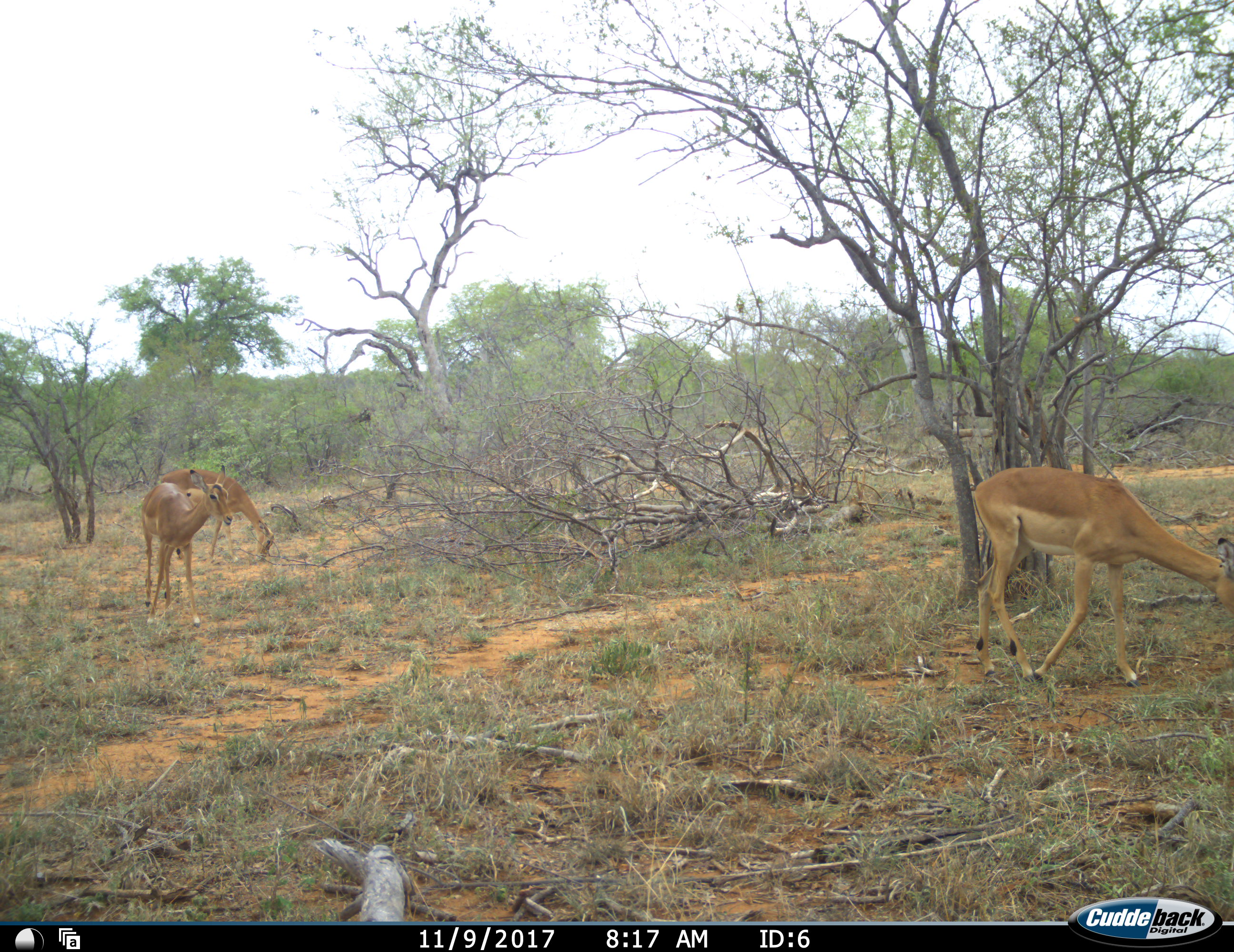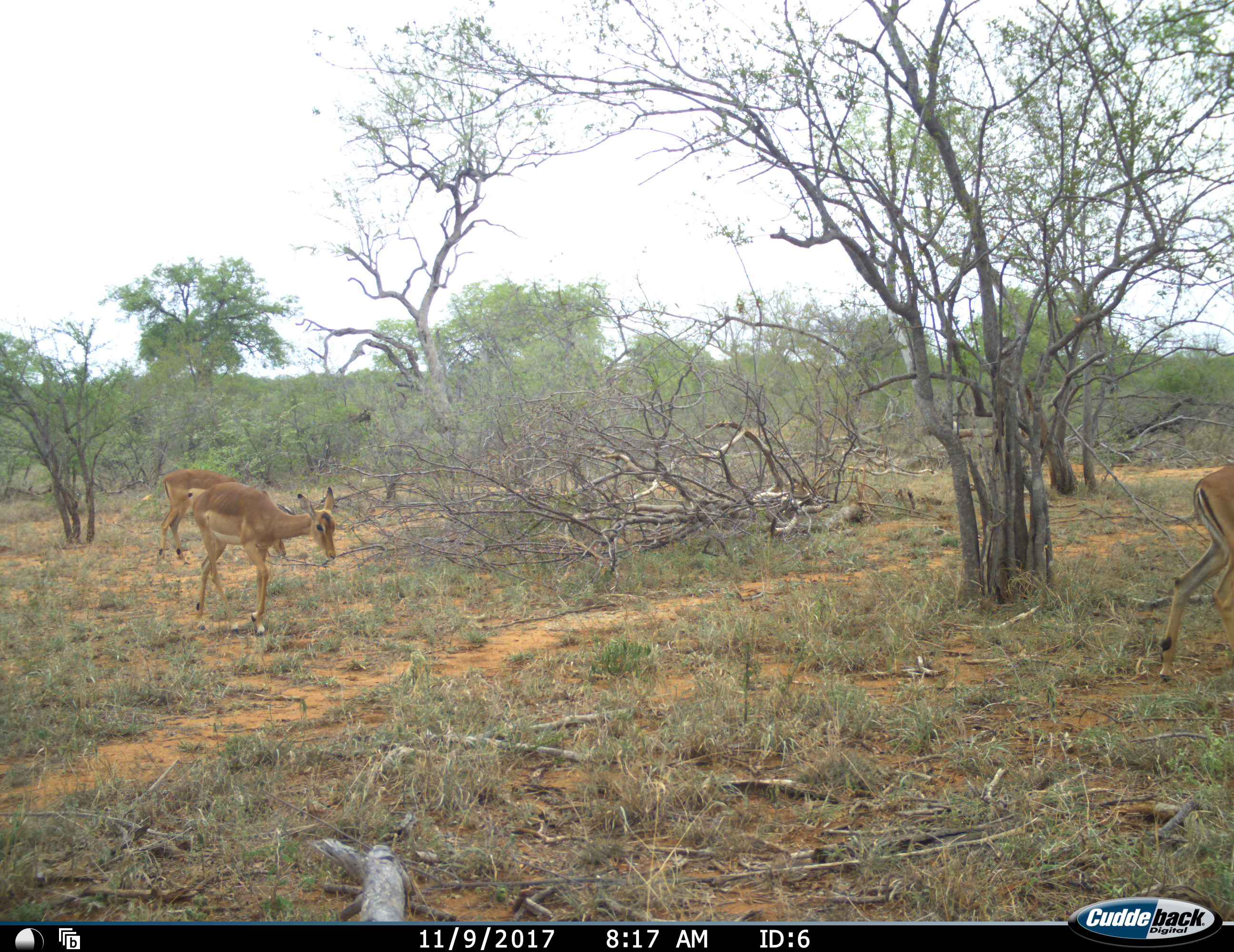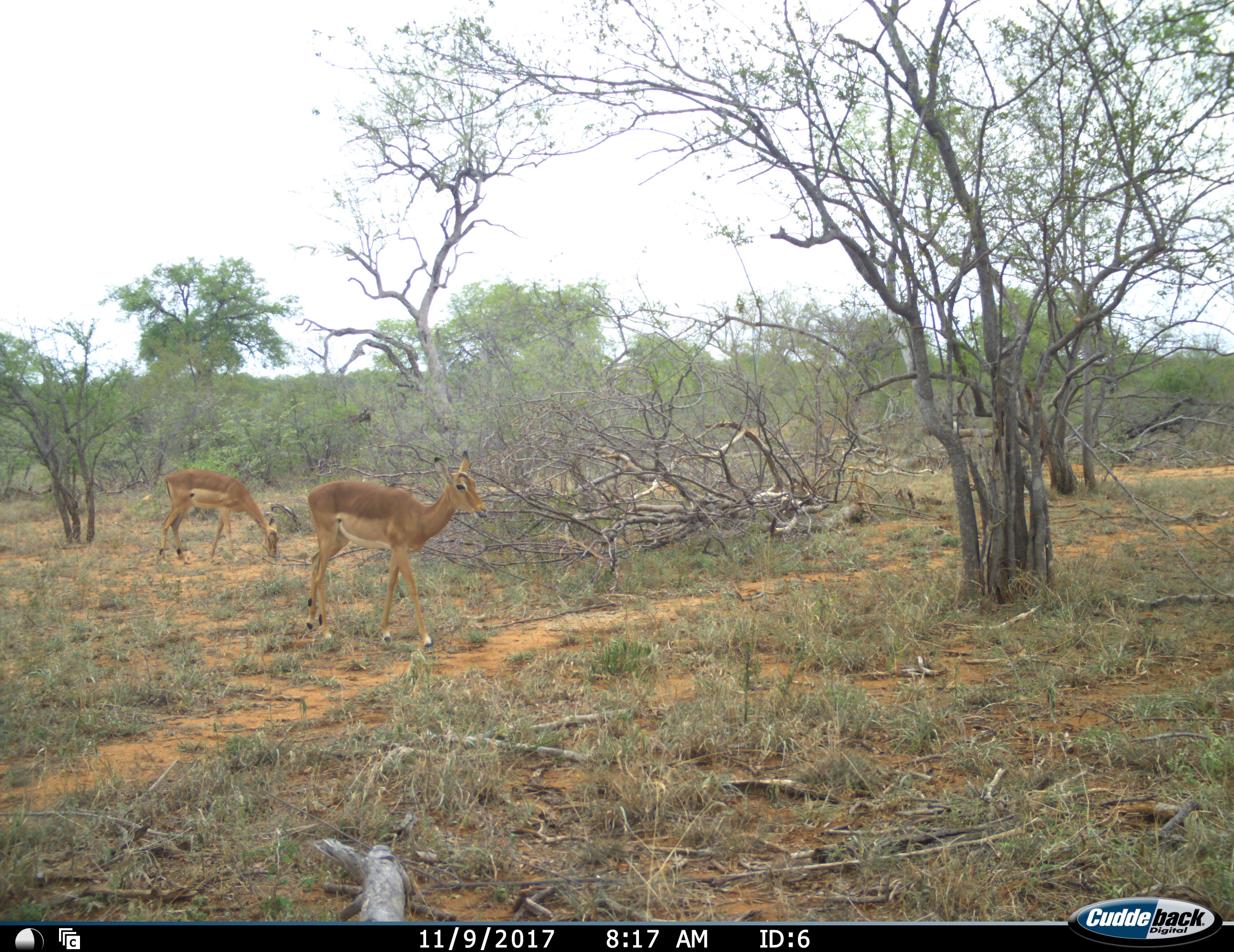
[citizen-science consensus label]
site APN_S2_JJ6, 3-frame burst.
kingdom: Animalia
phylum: Chordata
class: Mammalia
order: Artiodactyla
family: Bovidae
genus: Aepyceros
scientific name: Aepyceros melampus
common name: impala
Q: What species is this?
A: Impala (Aepyceros melampus).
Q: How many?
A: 3.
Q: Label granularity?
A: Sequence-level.